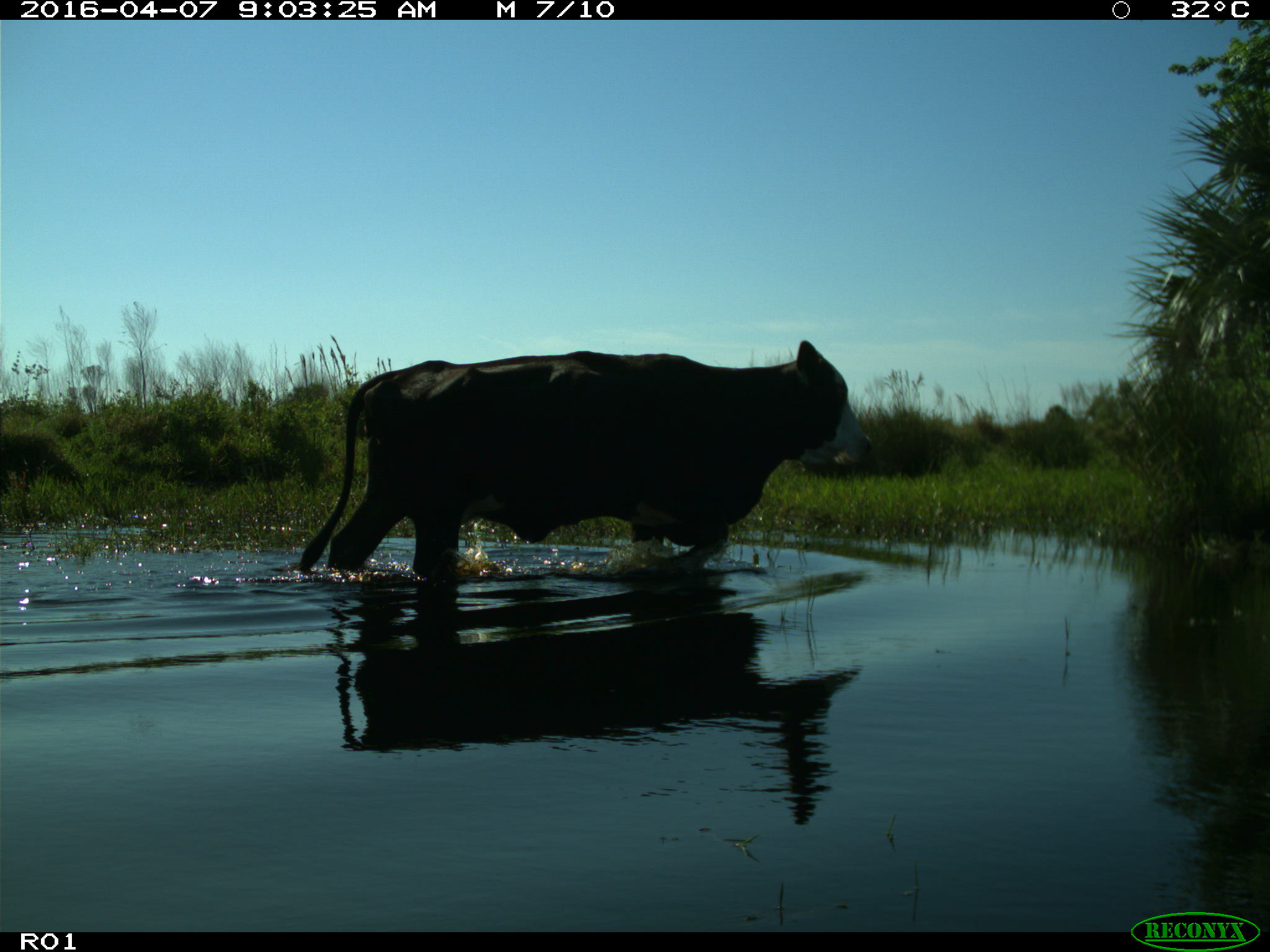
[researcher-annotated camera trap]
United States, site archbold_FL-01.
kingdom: Animalia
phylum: Chordata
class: Mammalia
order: Artiodactyla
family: Bovidae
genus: Bos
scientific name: Bos taurus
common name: domestic cow